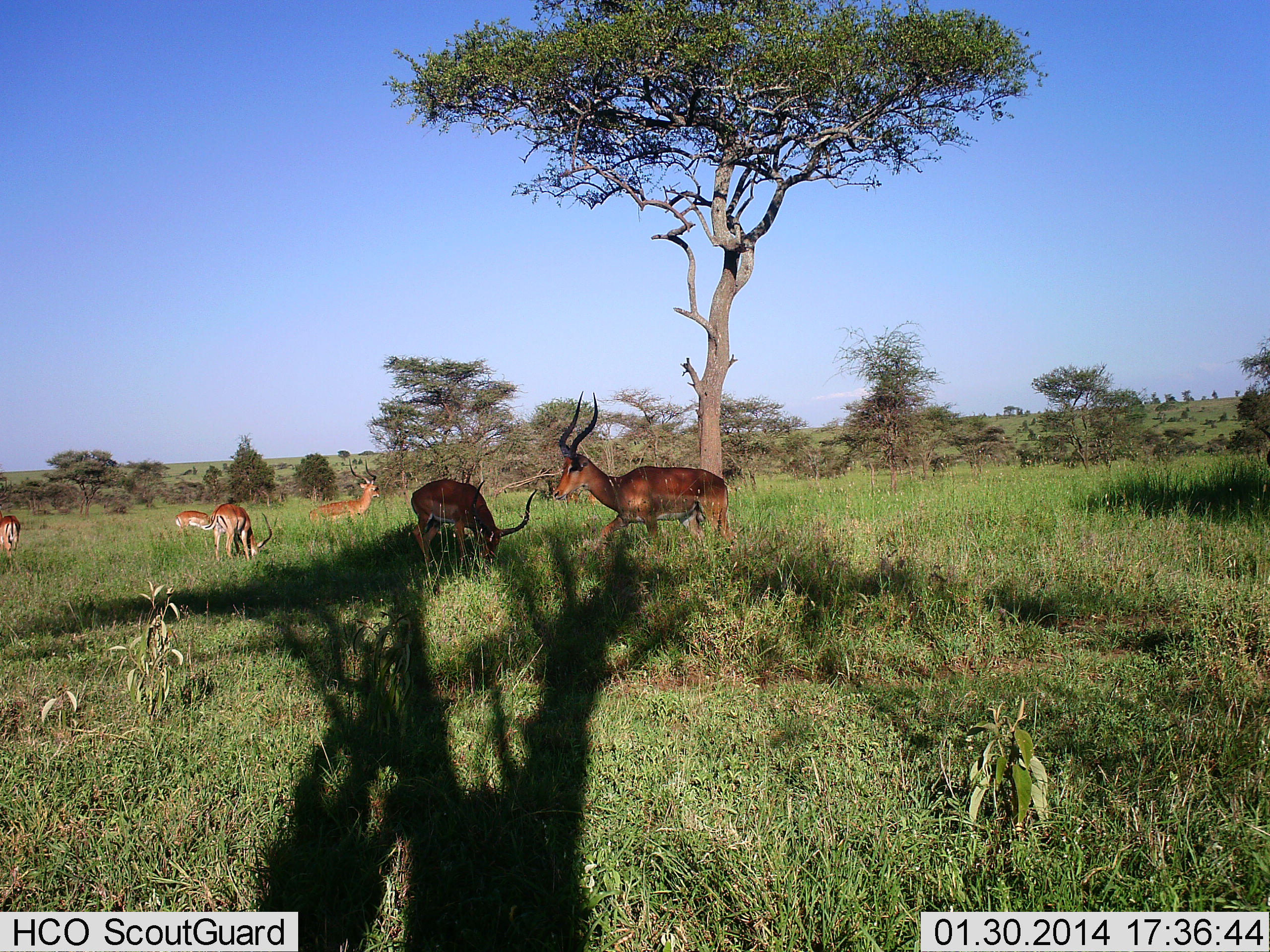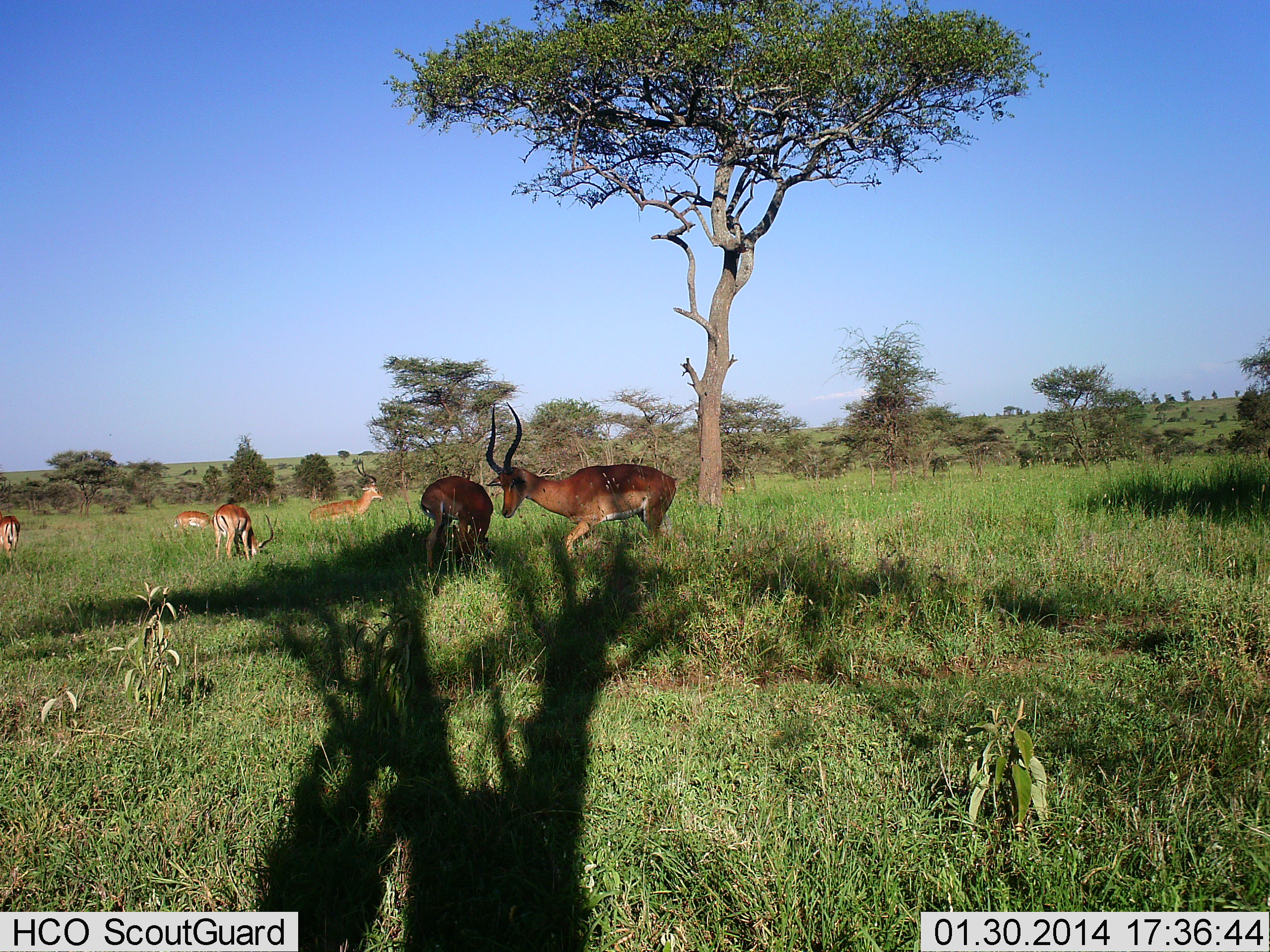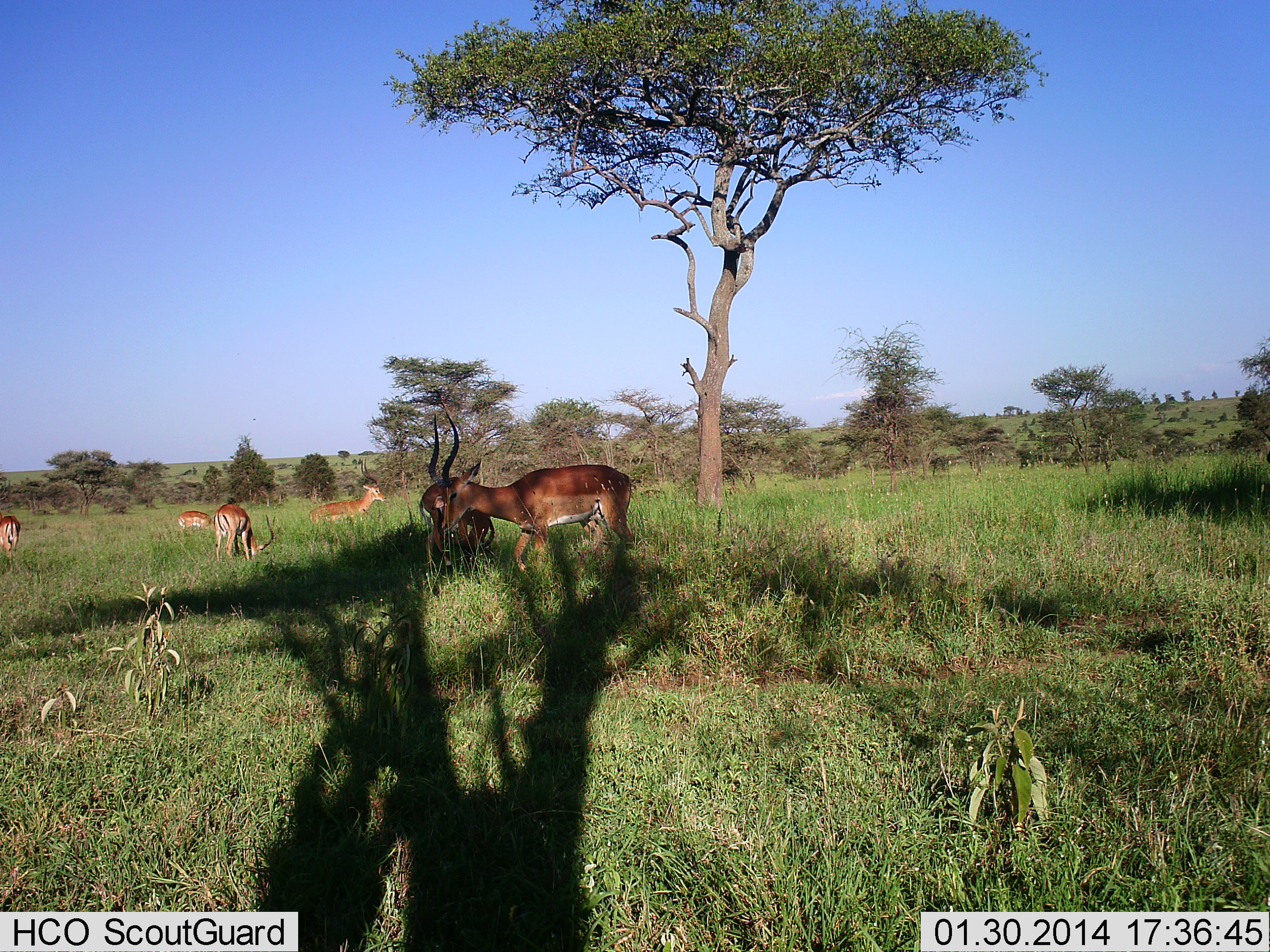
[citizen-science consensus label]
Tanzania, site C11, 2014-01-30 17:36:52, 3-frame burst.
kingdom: Animalia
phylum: Chordata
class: Mammalia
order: Artiodactyla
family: Bovidae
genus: Aepyceros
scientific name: Aepyceros melampus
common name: impala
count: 6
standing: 70%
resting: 20%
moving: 60%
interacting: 0%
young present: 0%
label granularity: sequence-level